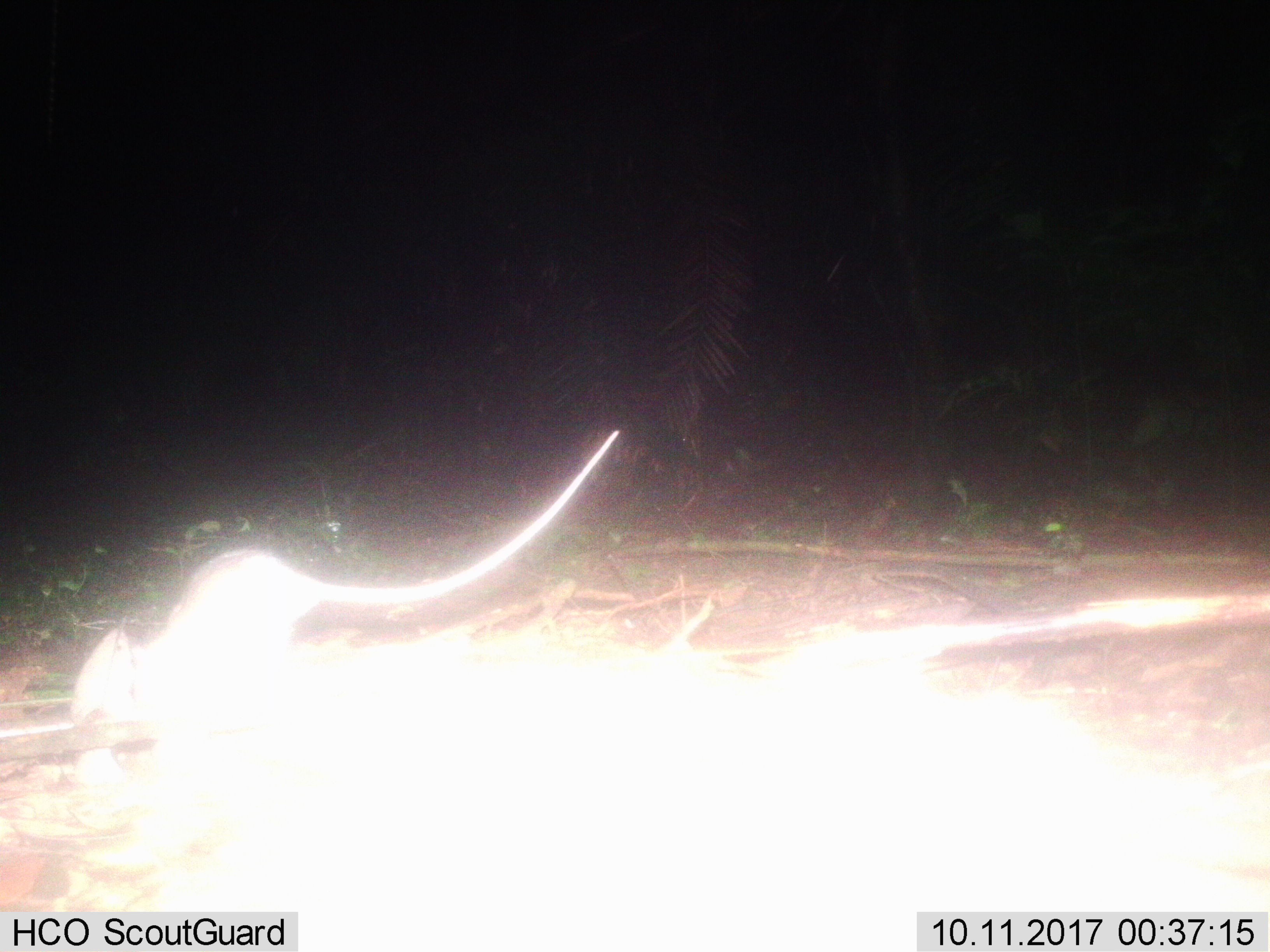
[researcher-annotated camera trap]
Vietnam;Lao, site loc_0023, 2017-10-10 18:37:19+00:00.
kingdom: Animalia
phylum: Chordata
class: Mammalia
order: Rodentia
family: Muridae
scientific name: Muridae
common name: old-world mice and rats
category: unidentified murid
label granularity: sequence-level